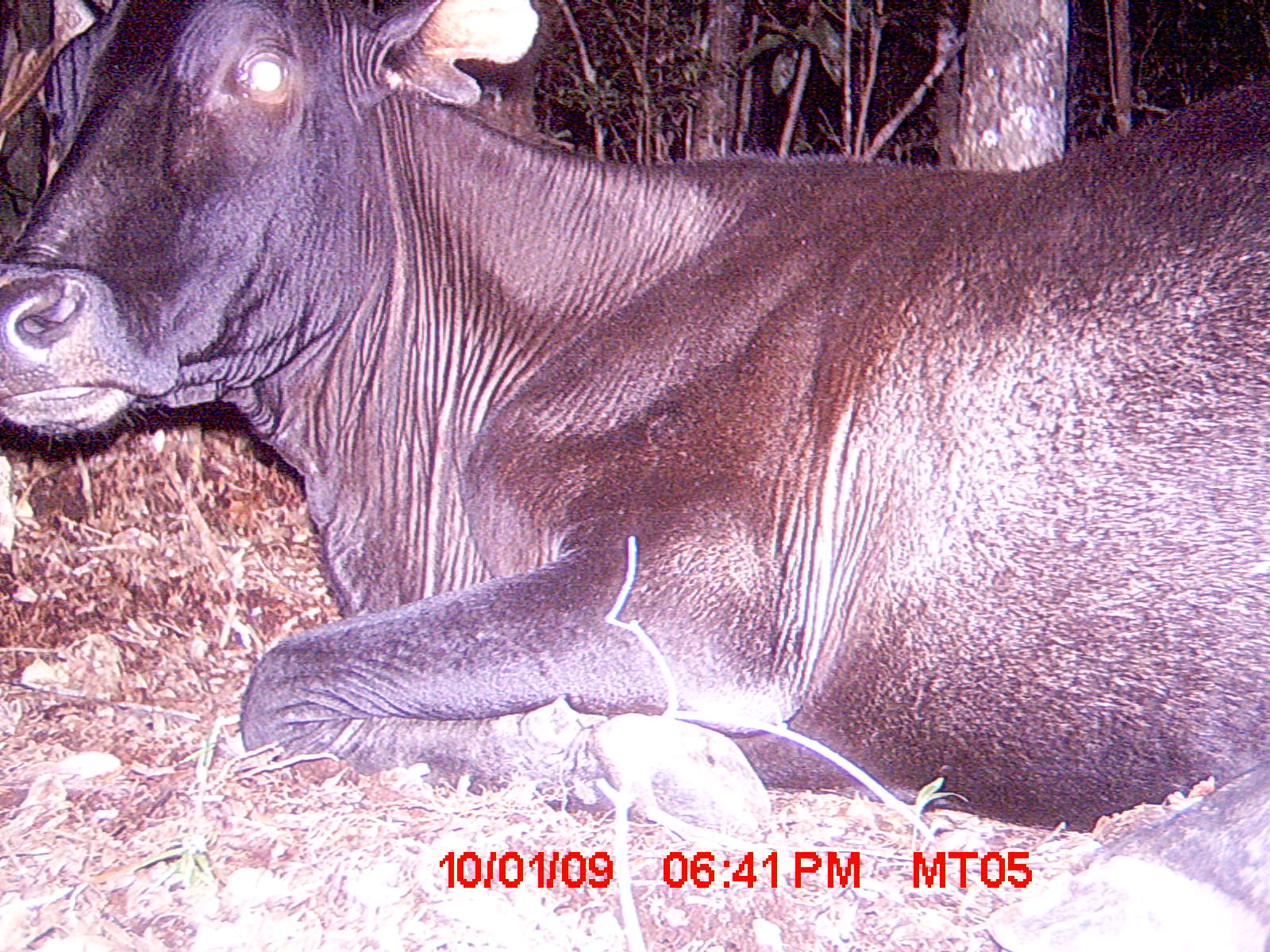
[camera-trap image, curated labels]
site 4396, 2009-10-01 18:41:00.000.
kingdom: Animalia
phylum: Chordata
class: Mammalia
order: Artiodactyla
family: Bovidae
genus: Bos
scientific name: Bos taurus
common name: domestic cattle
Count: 2.